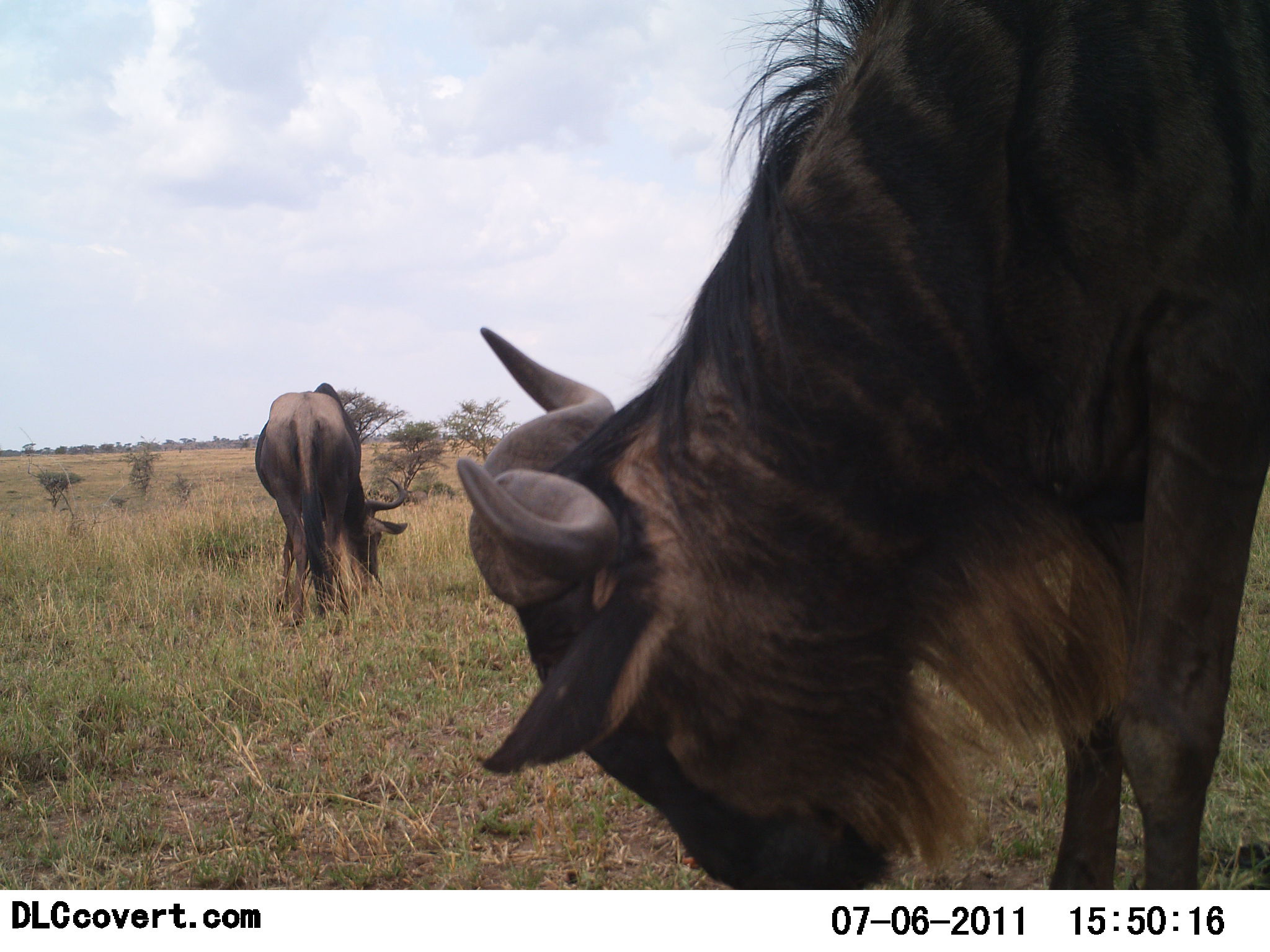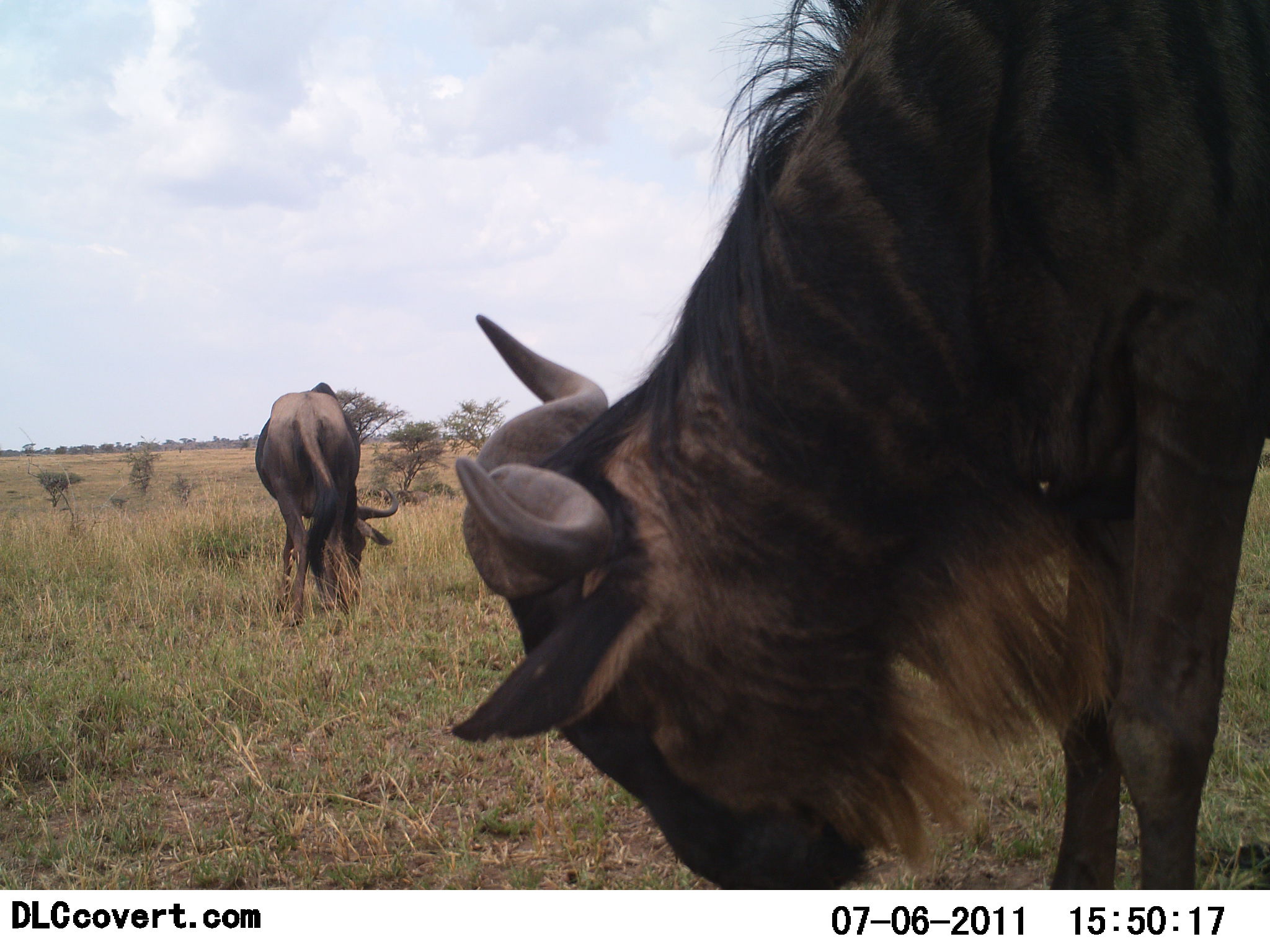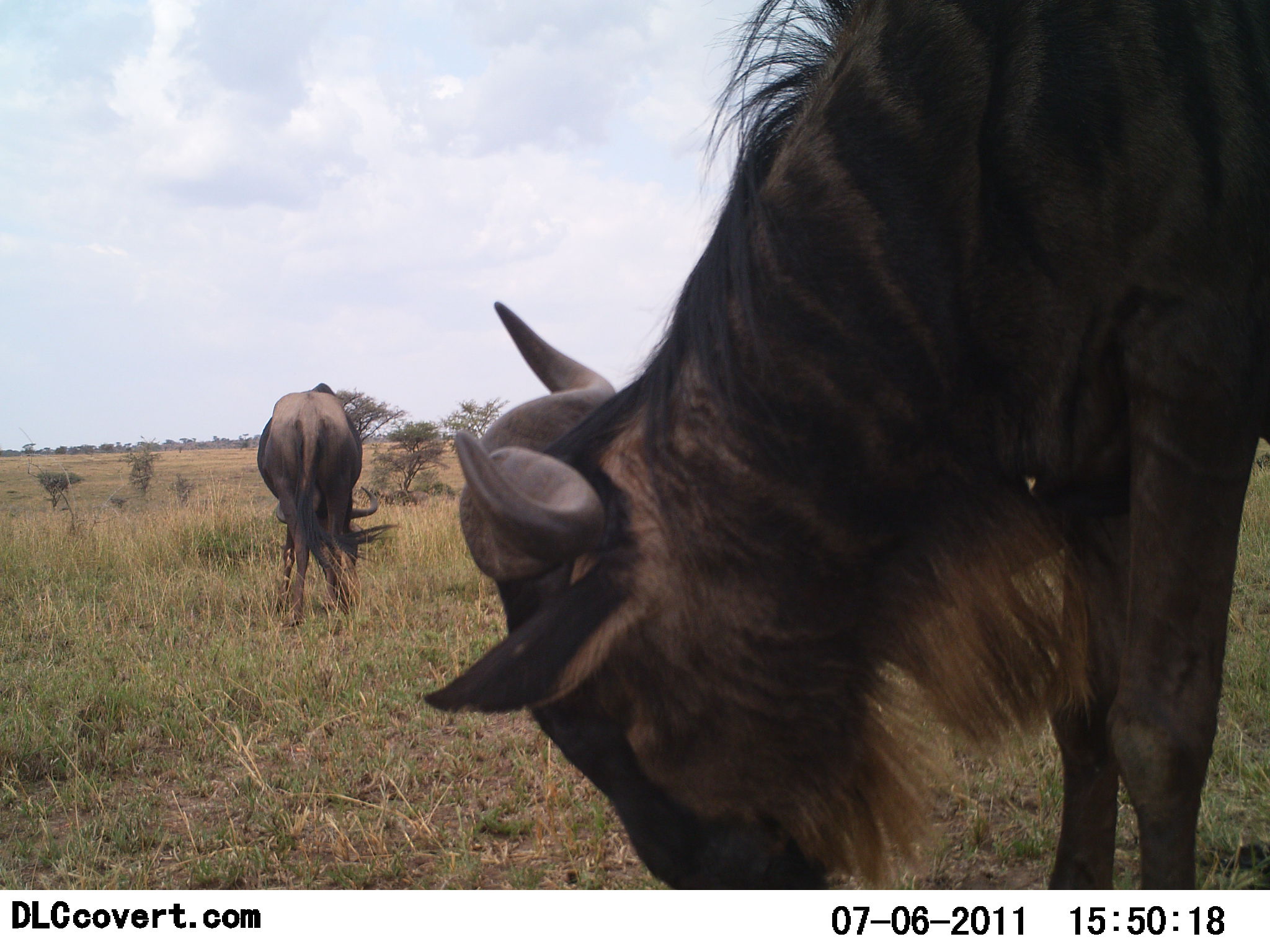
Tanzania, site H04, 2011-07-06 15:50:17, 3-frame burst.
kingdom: Animalia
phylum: Chordata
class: Mammalia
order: Artiodactyla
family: Bovidae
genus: Connochaetes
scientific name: Connochaetes taurinus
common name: blue wildebeest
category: wildebeest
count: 2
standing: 21%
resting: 0%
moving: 0%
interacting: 0%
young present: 0%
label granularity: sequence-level